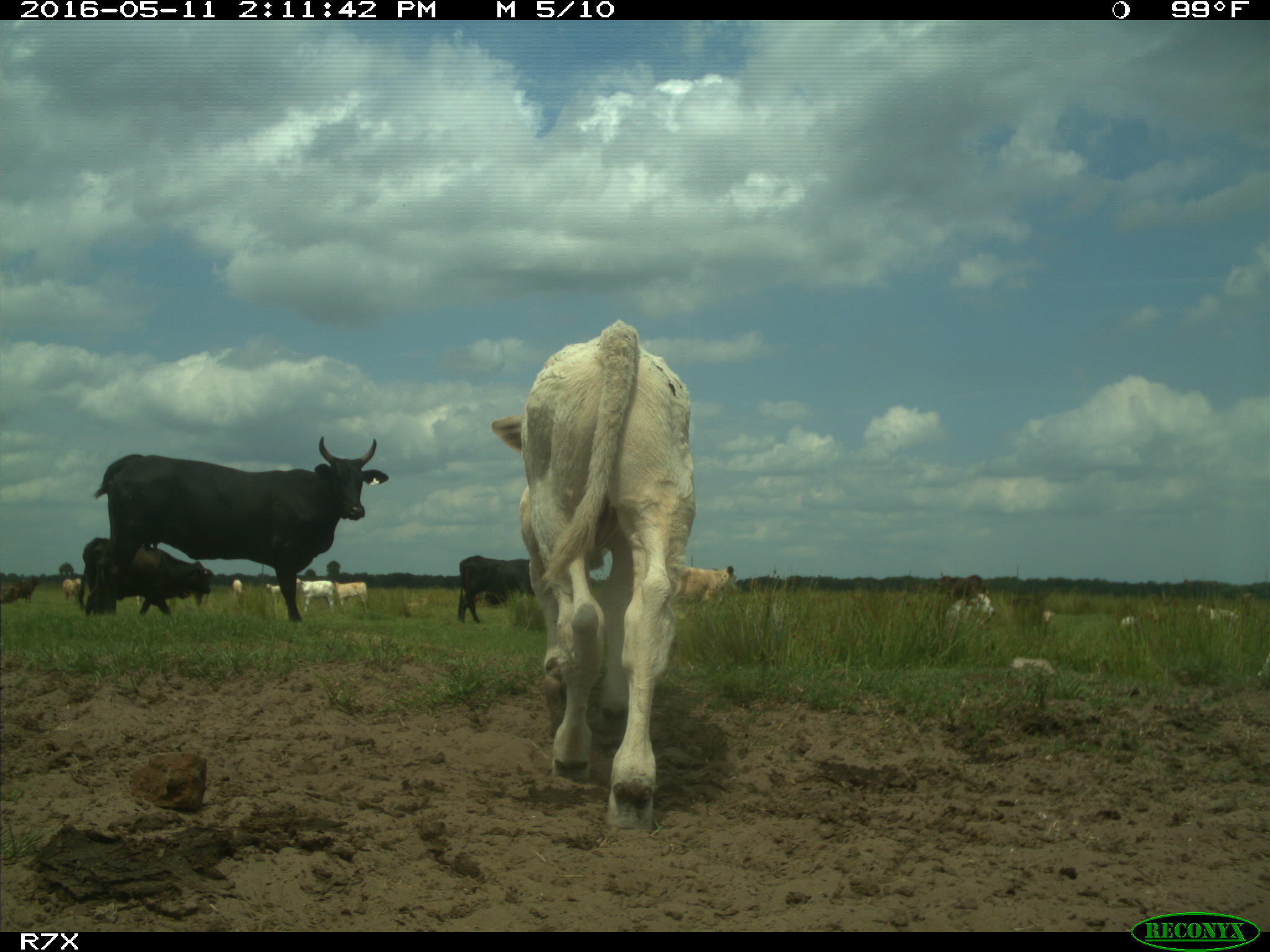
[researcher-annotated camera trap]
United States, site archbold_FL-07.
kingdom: Animalia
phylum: Chordata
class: Mammalia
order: Artiodactyla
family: Bovidae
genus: Bos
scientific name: Bos taurus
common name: domestic cow